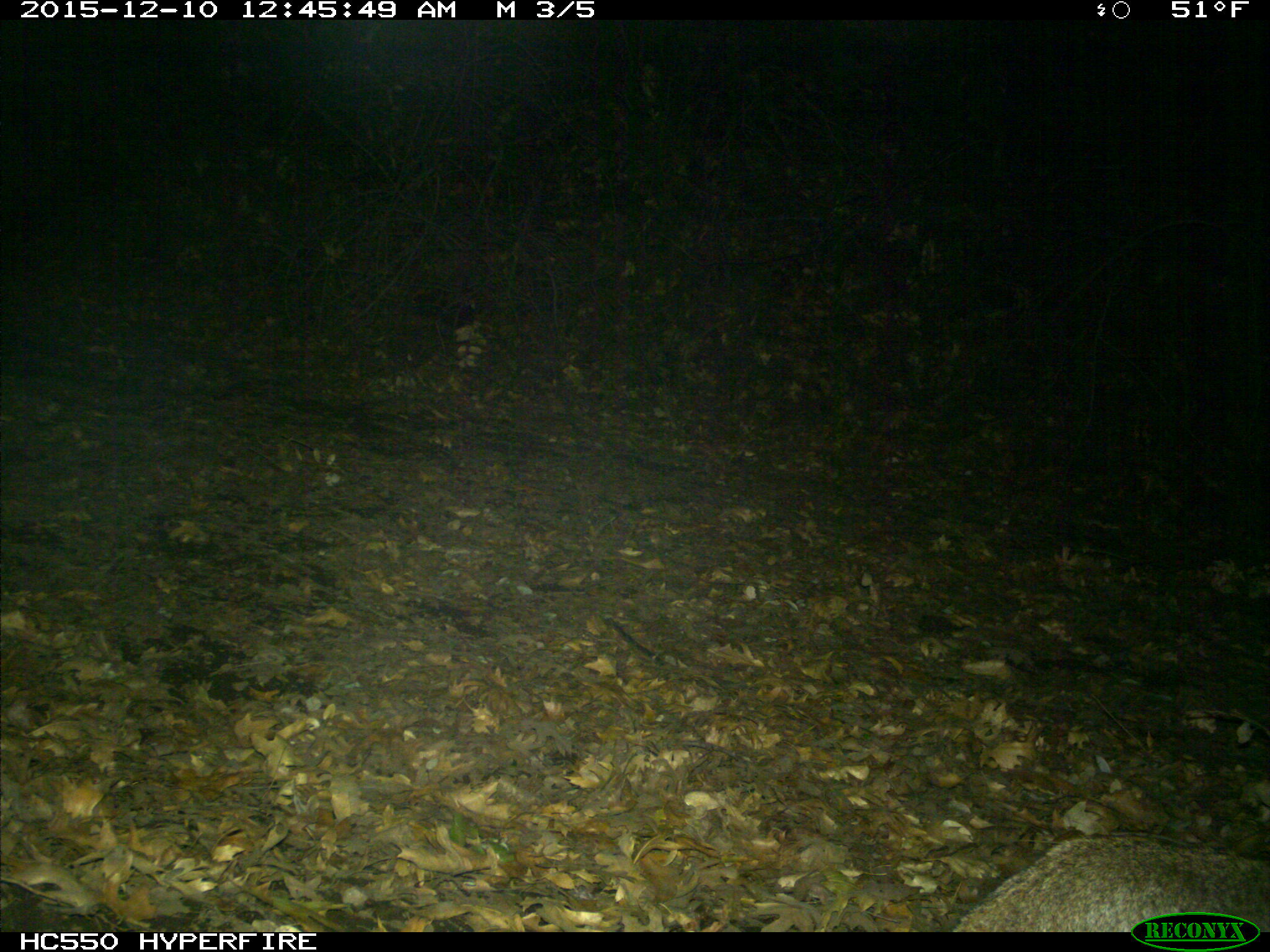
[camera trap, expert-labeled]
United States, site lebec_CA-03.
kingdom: Animalia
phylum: Chordata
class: Mammalia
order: Carnivora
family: Felidae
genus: Lynx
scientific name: Lynx rufus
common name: bobcat